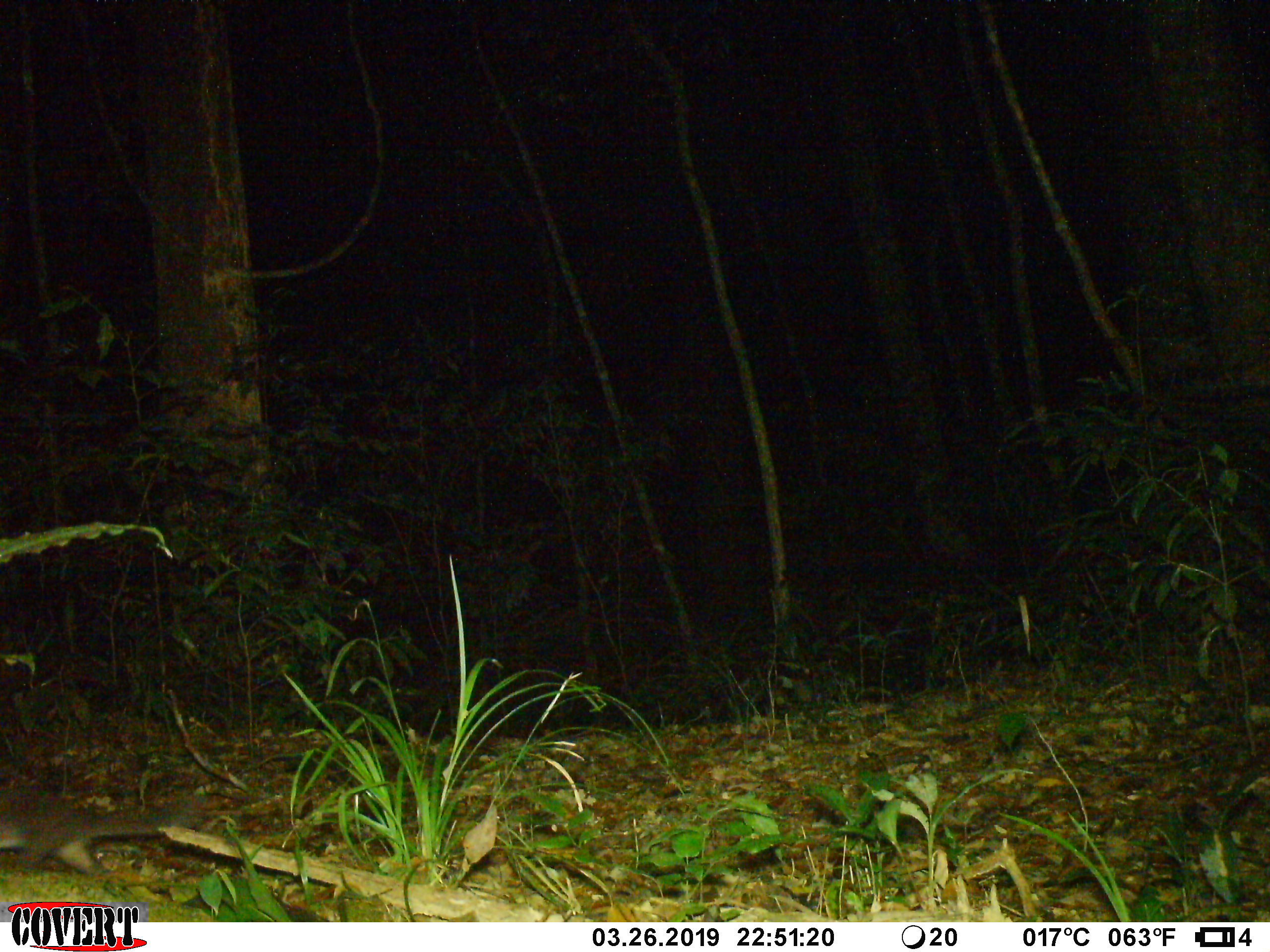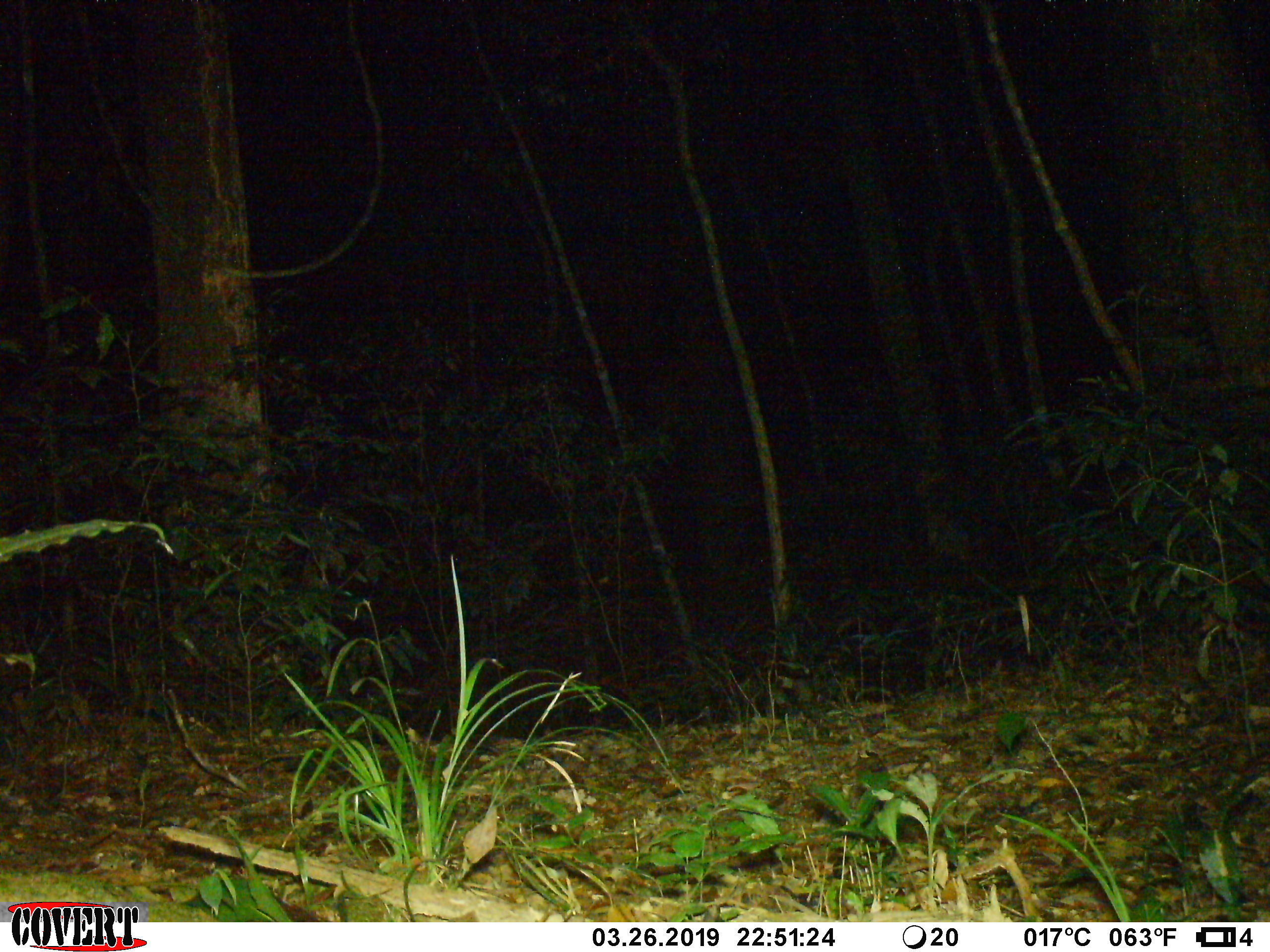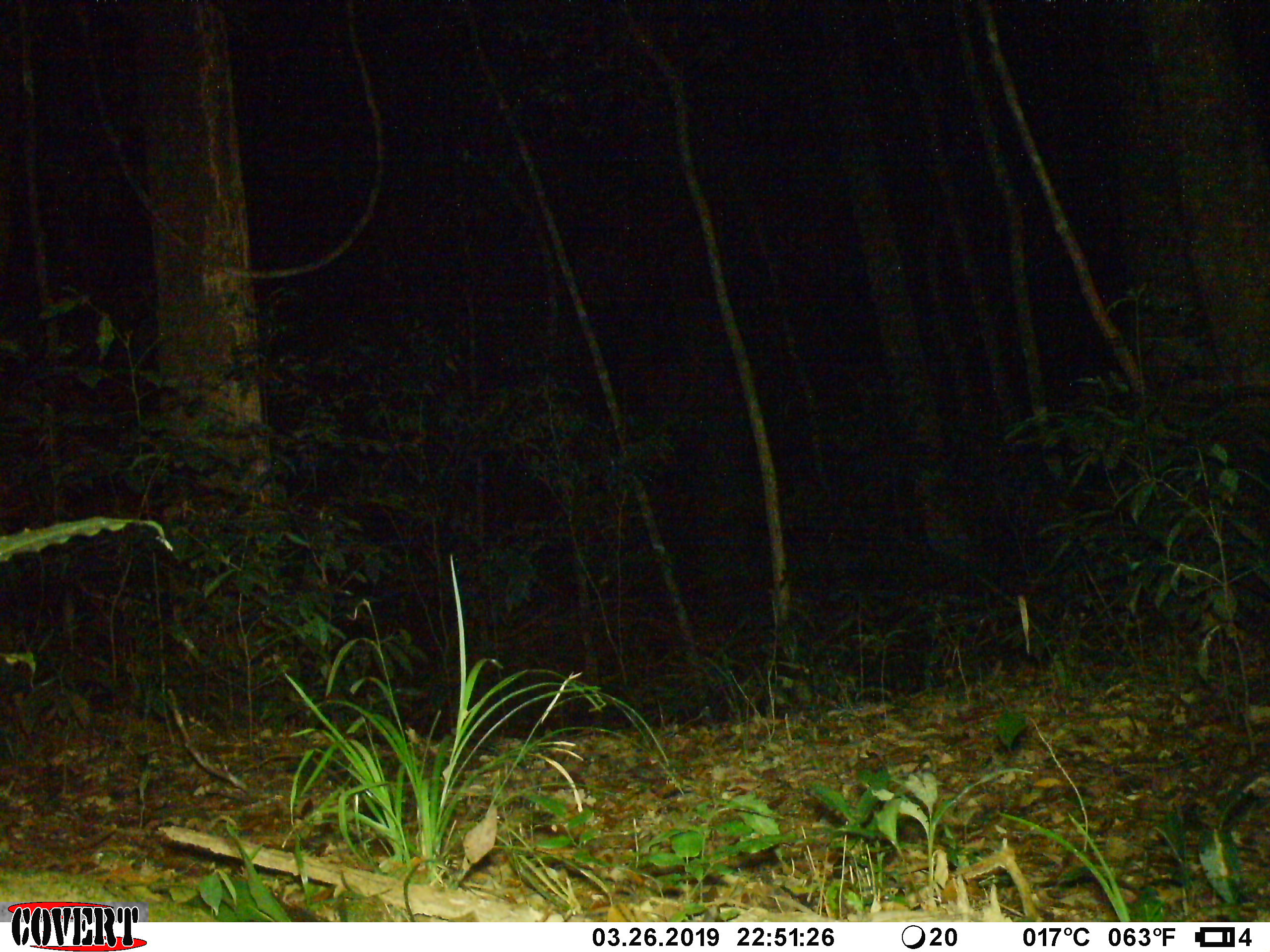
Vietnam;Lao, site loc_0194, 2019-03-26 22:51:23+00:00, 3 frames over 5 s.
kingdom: Animalia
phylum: Chordata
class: Mammalia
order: Carnivora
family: Mustelidae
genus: Melogale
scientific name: Melogale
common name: ferret badger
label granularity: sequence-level